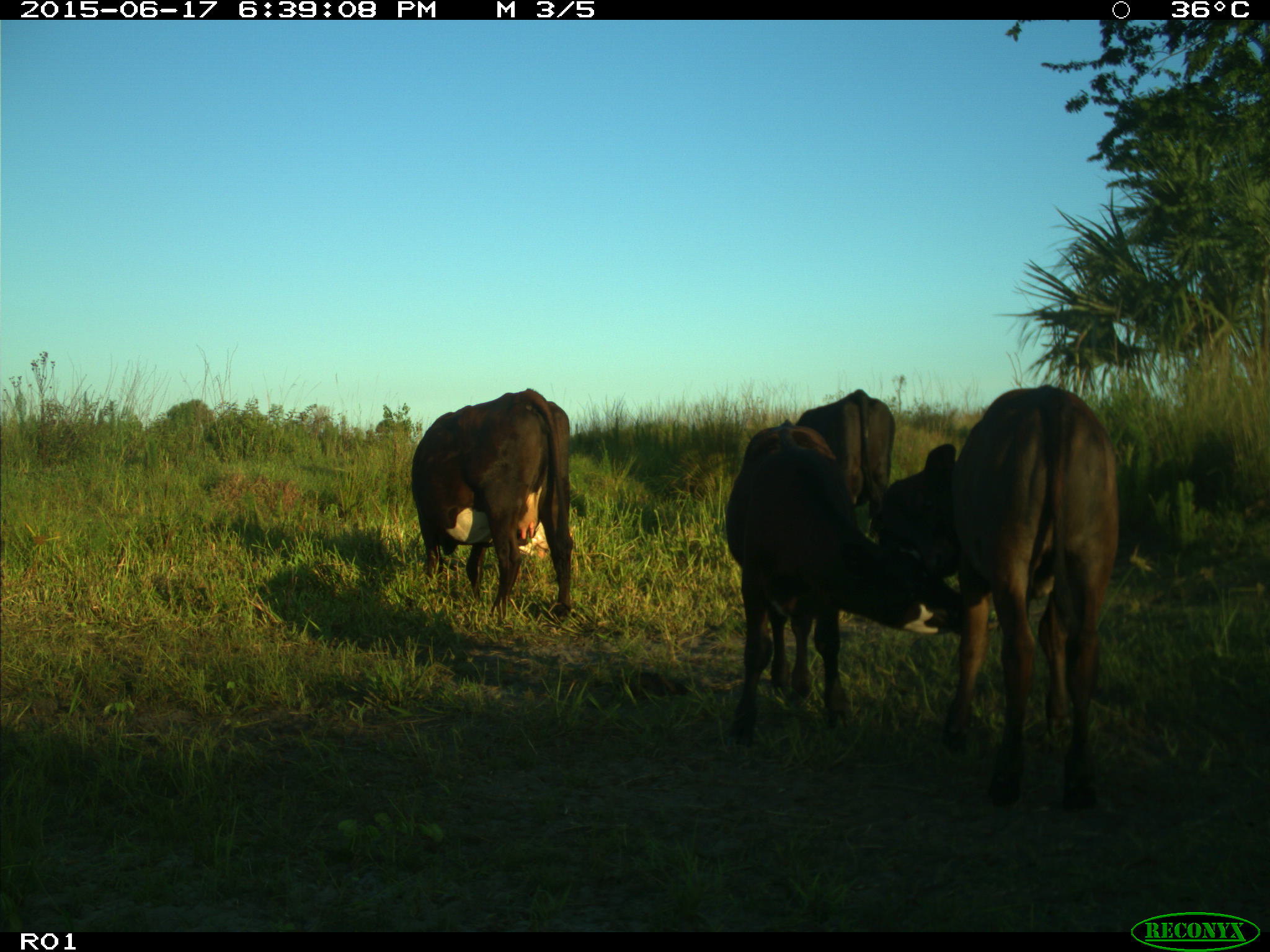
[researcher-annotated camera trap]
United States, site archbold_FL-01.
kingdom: Animalia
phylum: Chordata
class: Mammalia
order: Artiodactyla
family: Bovidae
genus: Bos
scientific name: Bos taurus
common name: domestic cow